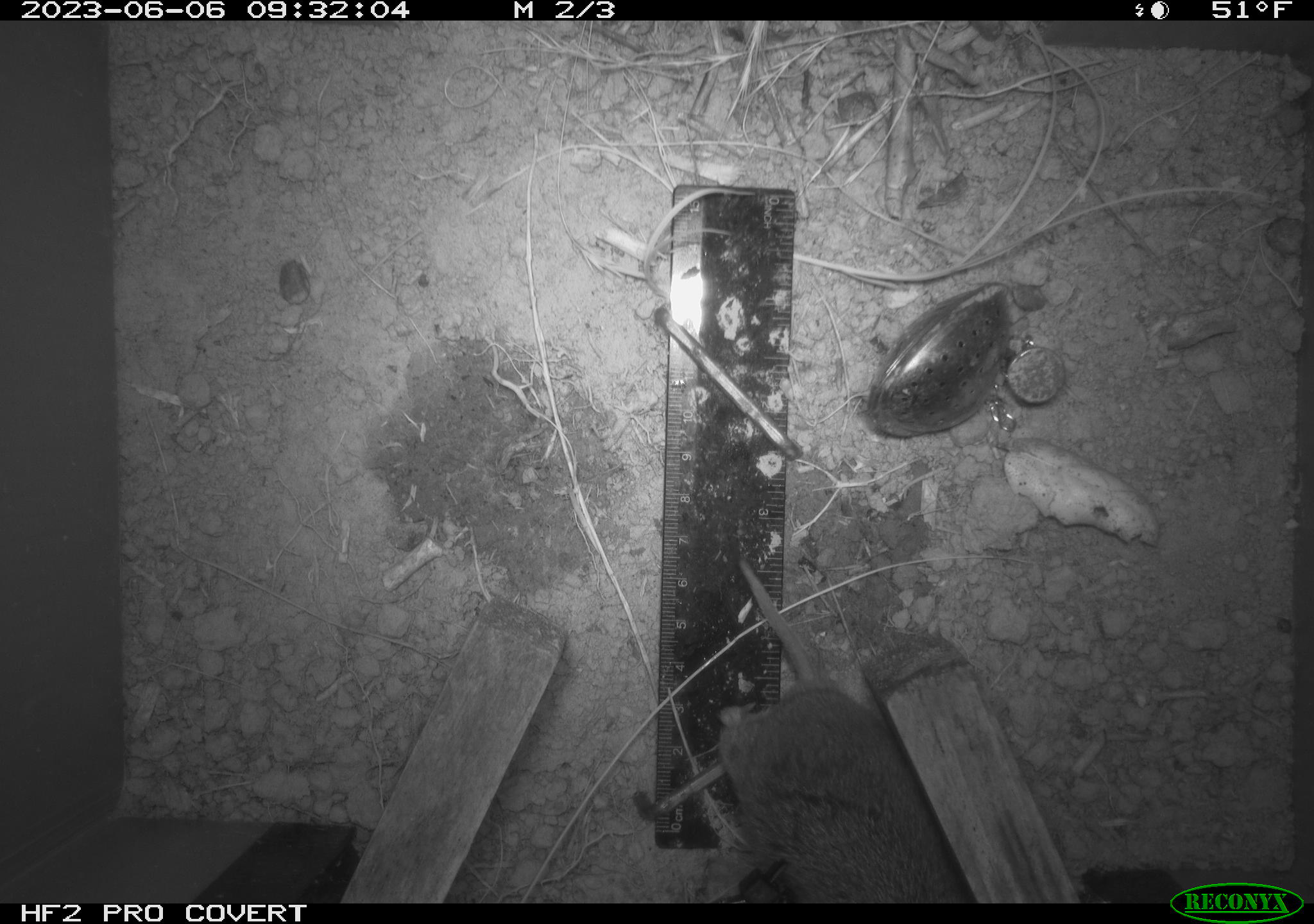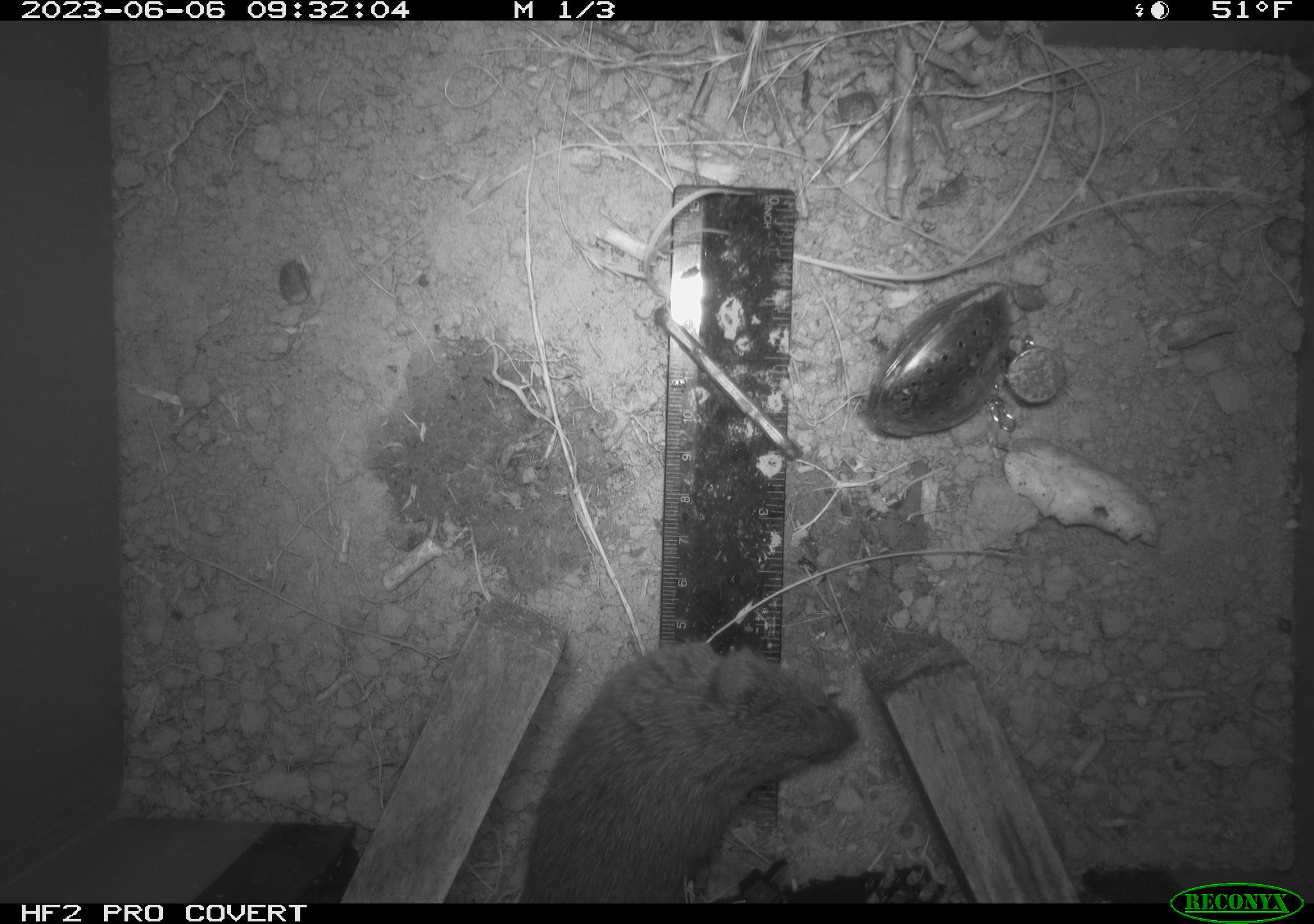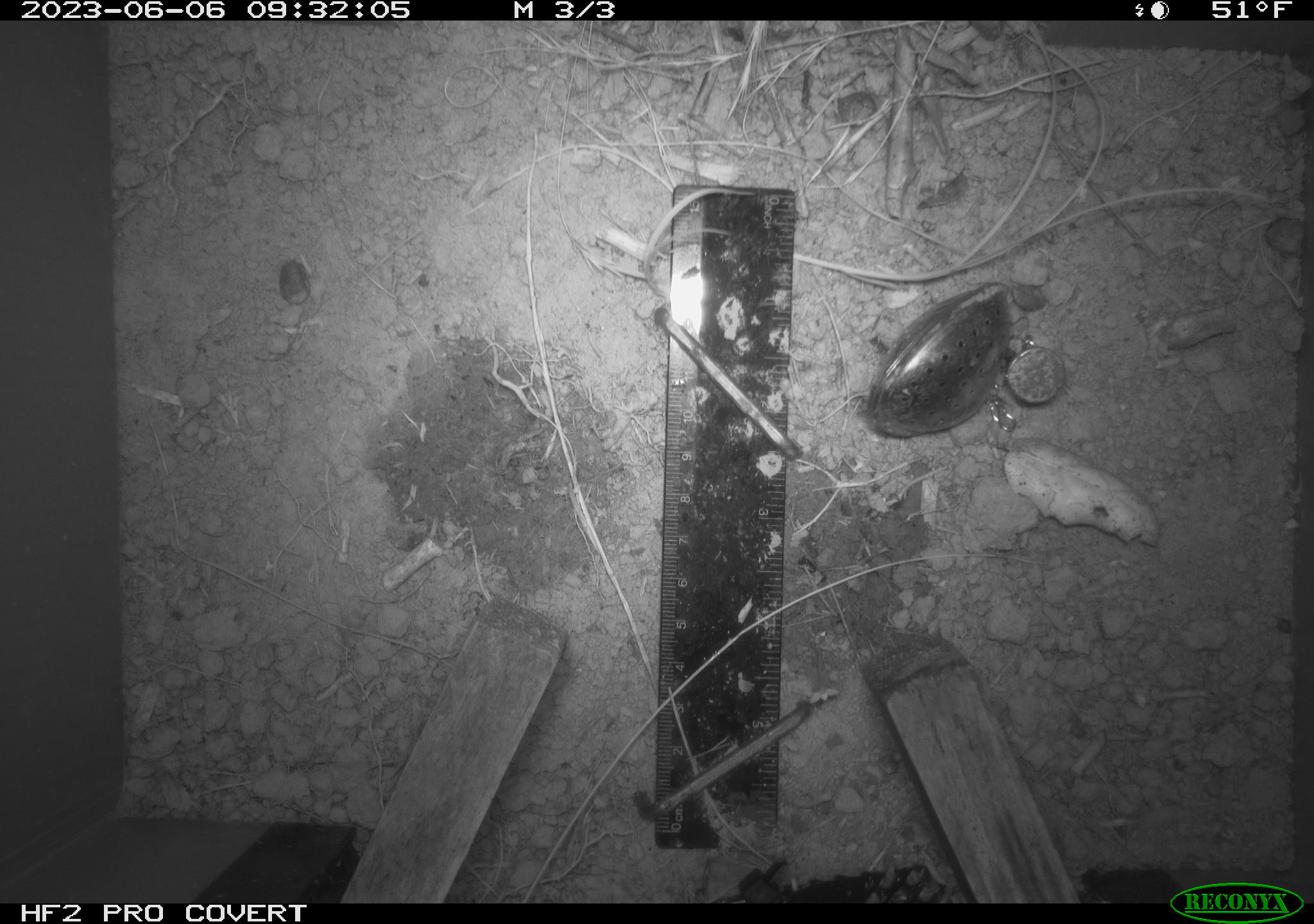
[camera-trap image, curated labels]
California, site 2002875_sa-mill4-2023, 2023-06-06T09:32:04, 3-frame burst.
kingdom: Animalia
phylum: Chordata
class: Mammalia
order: Rodentia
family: Cricetidae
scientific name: Arvicolinae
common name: voles, lemmings, and muskrats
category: arvicolinae subfamily